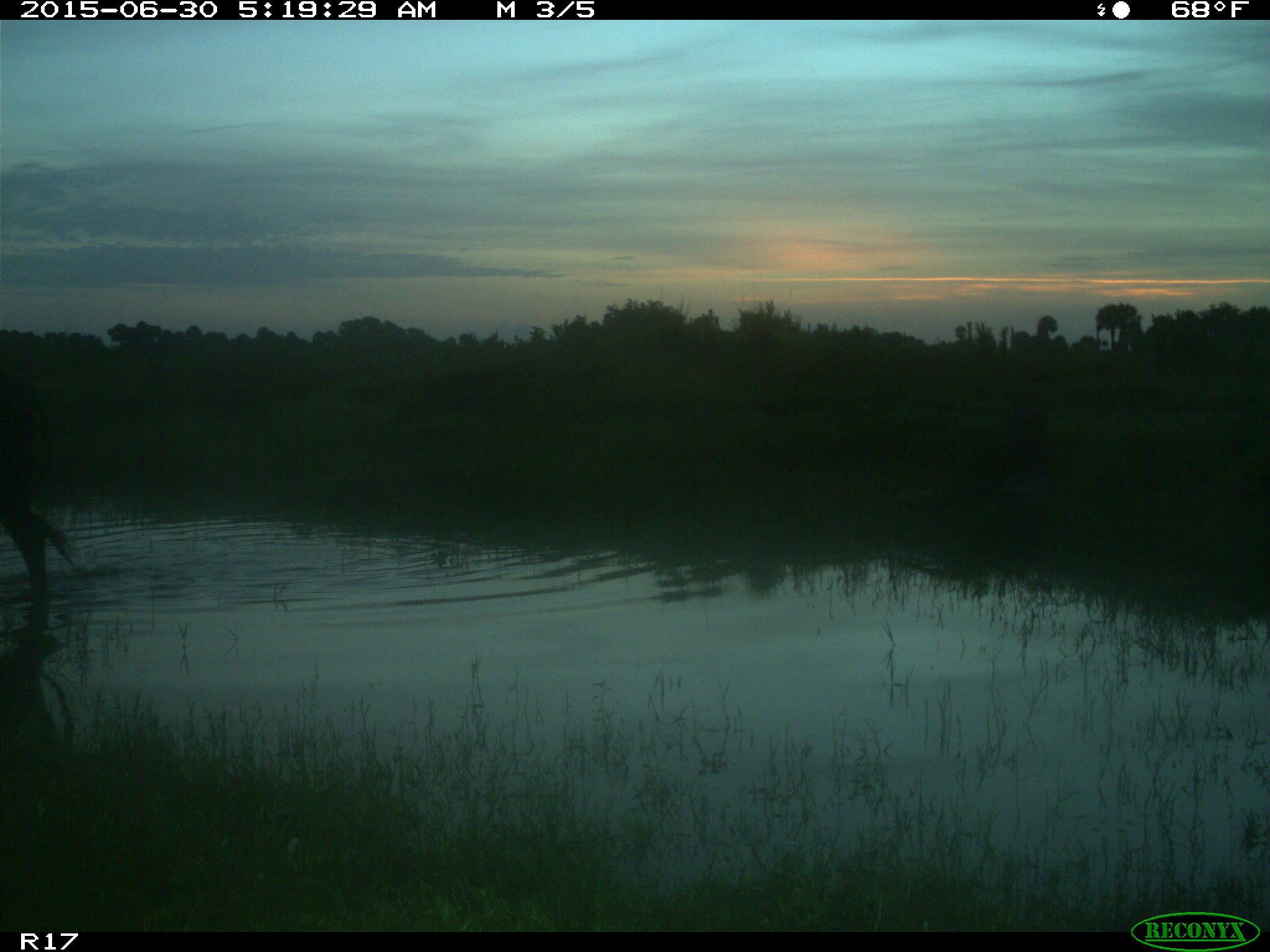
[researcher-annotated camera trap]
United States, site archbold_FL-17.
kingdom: Animalia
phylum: Chordata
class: Mammalia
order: Artiodactyla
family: Bovidae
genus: Bos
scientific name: Bos taurus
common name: domestic cow